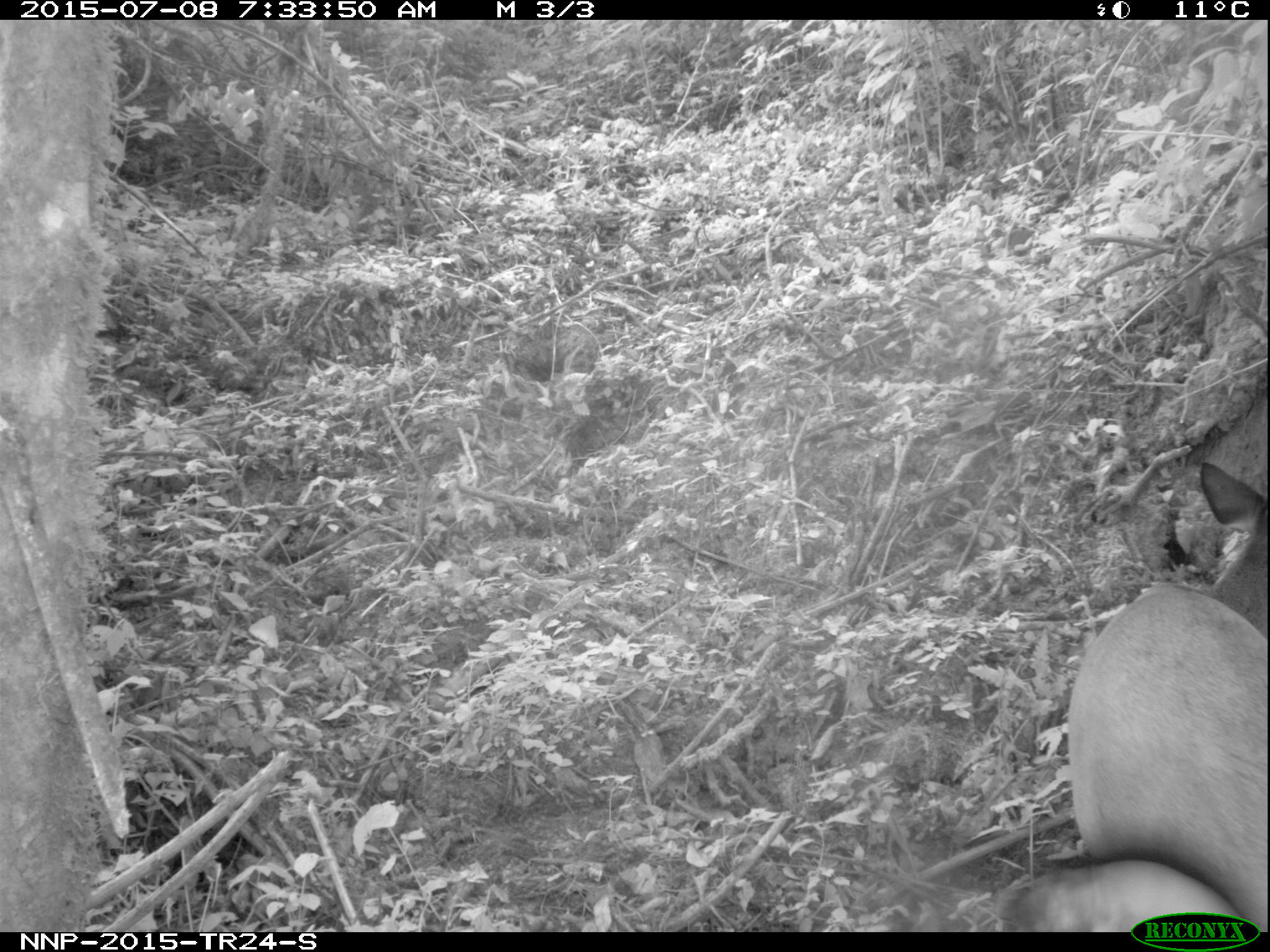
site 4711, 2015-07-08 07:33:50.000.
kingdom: Animalia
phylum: Chordata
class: Mammalia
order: Artiodactyla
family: Bovidae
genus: Cephalophus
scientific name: Cephalophus nigrifrons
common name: black-fronted duiker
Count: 1.